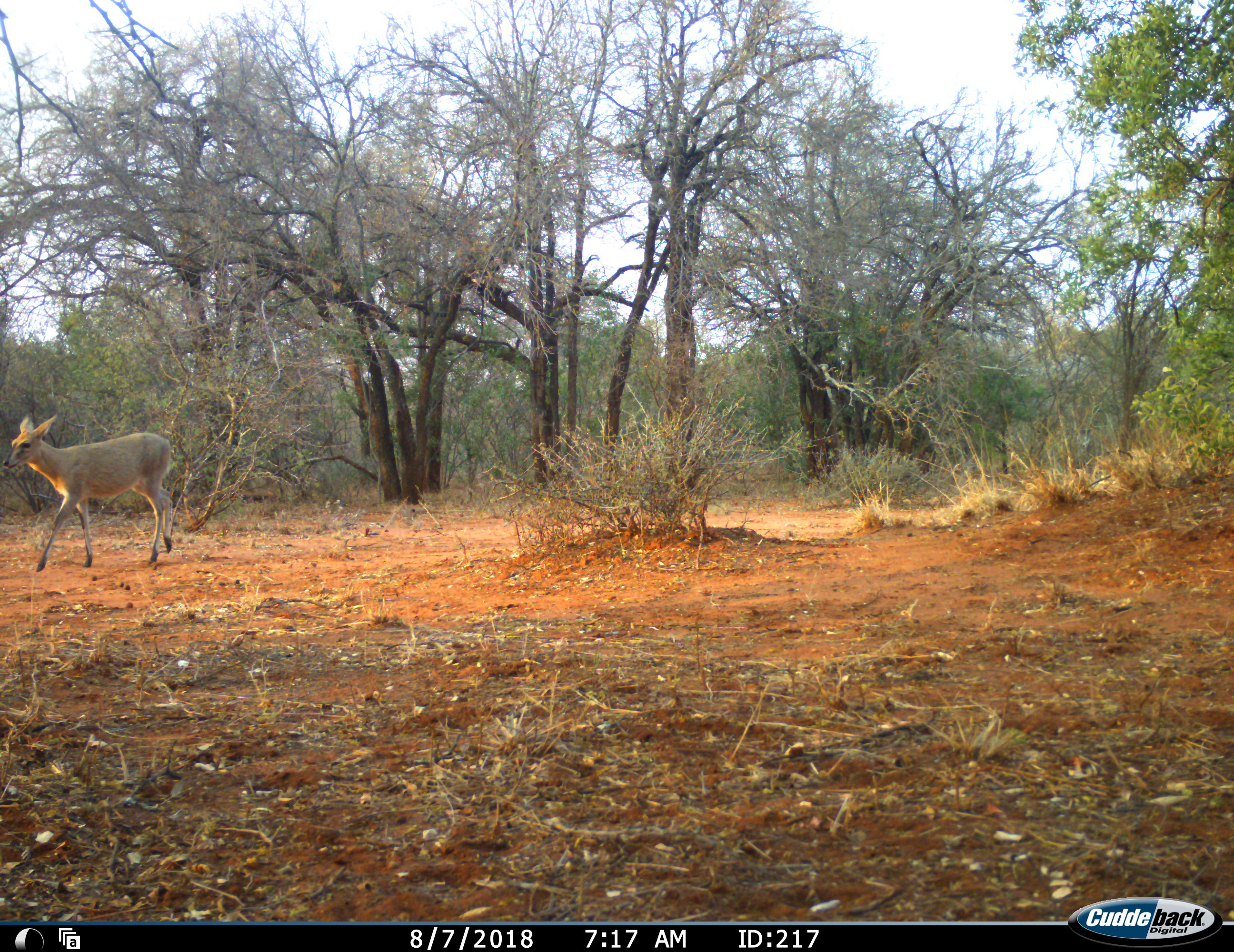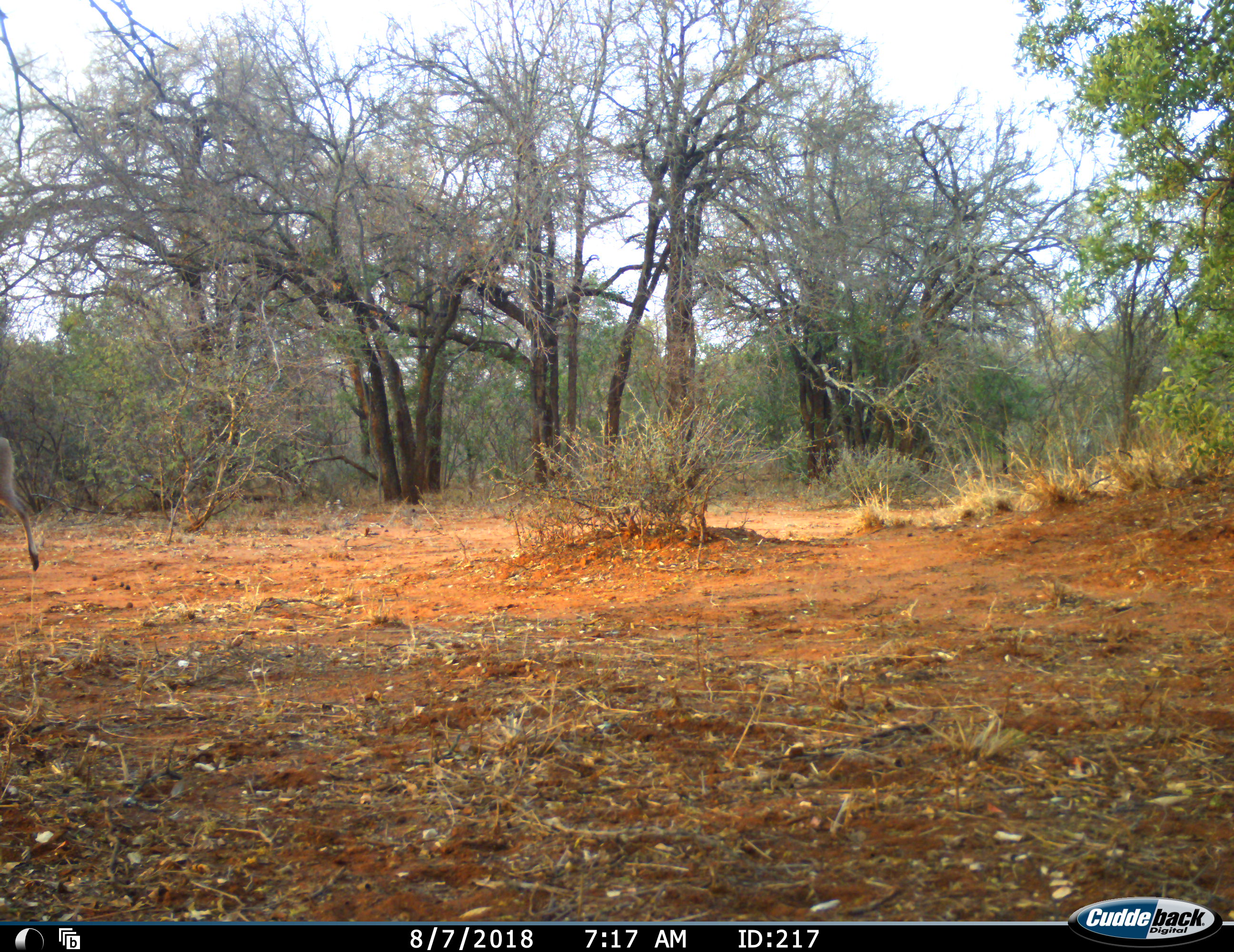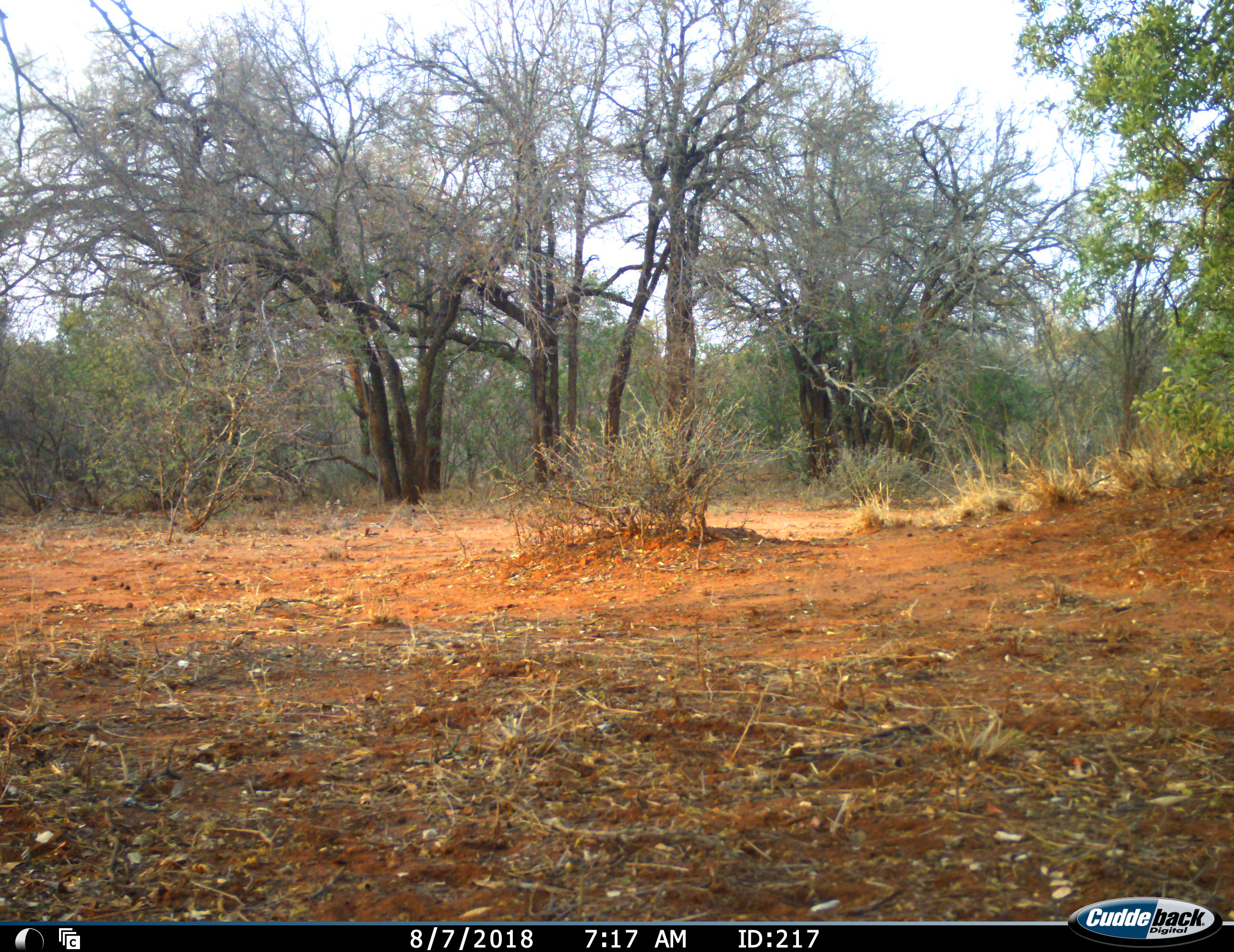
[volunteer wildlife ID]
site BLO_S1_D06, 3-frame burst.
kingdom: Animalia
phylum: Chordata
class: Mammalia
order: Artiodactyla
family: Bovidae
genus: Sylvicapra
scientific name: Sylvicapra grimmia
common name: common duiker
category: duikercommongrey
Duikercommongrey (common duiker) (Sylvicapra grimmia), count 1. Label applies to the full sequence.